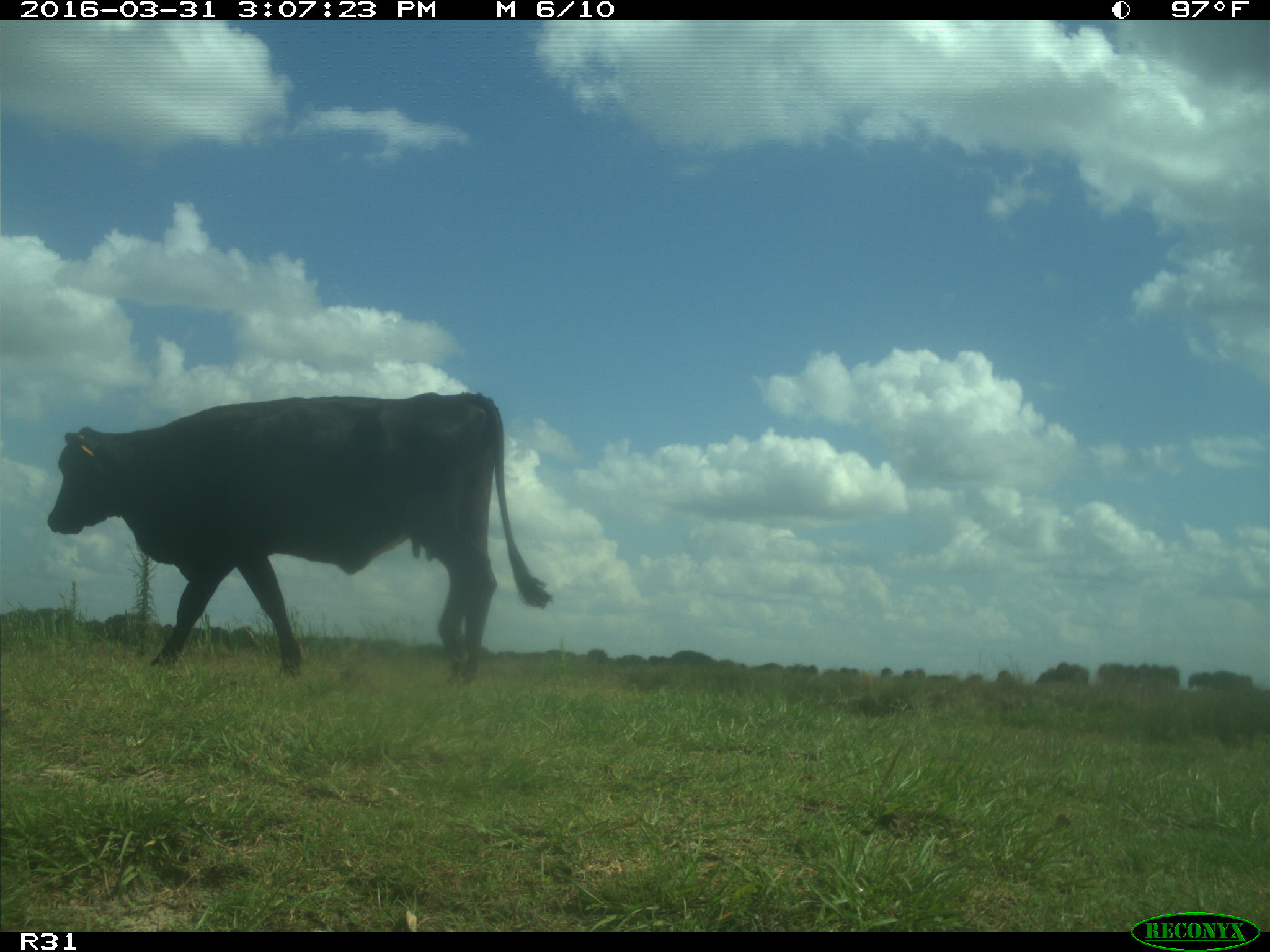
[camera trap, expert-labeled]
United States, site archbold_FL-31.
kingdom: Animalia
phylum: Chordata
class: Mammalia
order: Artiodactyla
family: Bovidae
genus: Bos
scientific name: Bos taurus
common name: domestic cow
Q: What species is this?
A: Bos taurus (domestic cow).